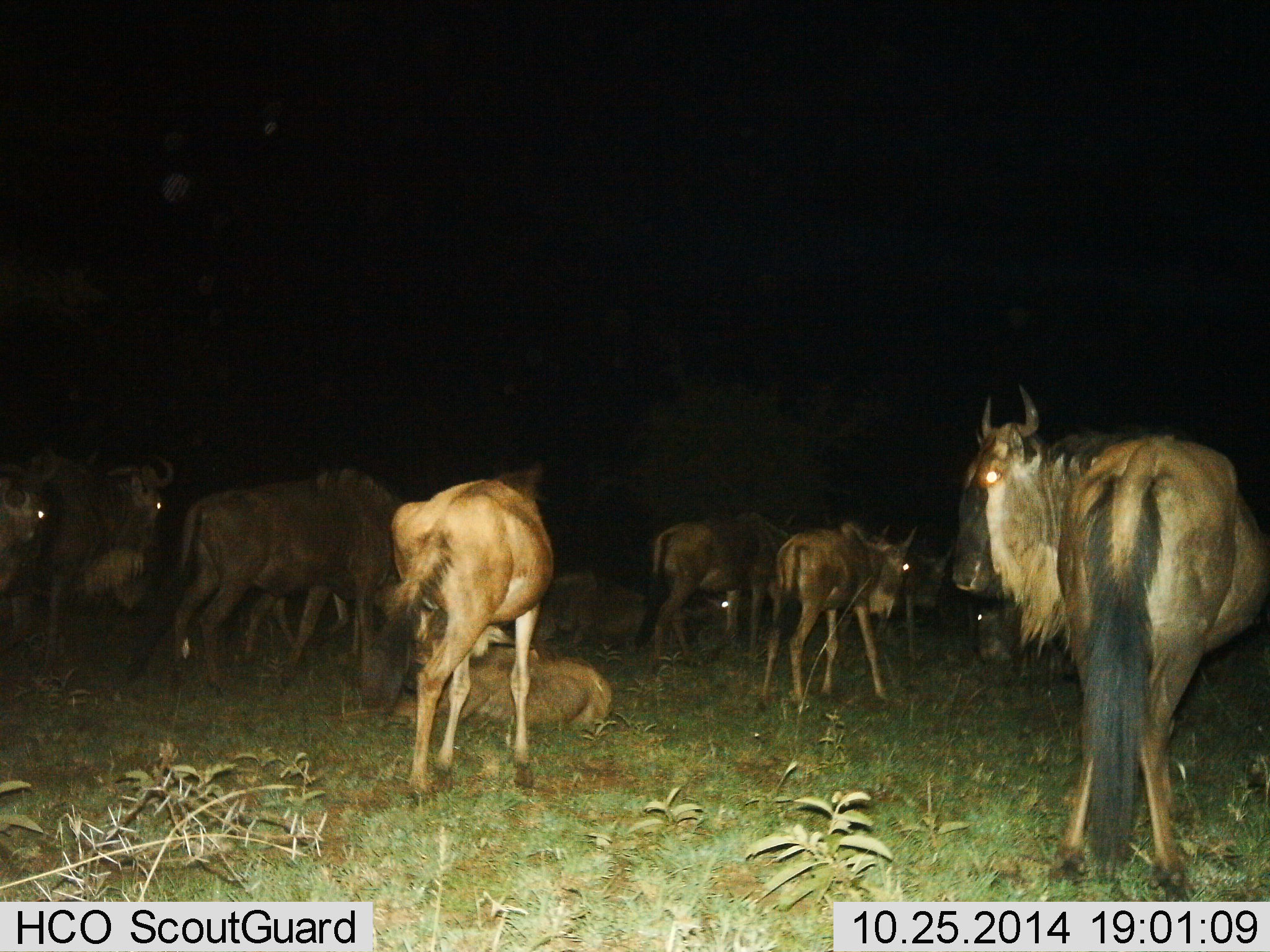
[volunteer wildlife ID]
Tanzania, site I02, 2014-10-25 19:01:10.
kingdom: Animalia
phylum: Chordata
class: Mammalia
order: Artiodactyla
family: Bovidae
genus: Connochaetes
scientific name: Connochaetes taurinus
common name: blue wildebeest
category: wildebeest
Wildebeest (blue wildebeest) (Connochaetes taurinus), count 11-50. Behavior (volunteer vote fractions): standing 80%, resting 100%, moving 20%, interacting 10%. Young present (vote fraction): 30%. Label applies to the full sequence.